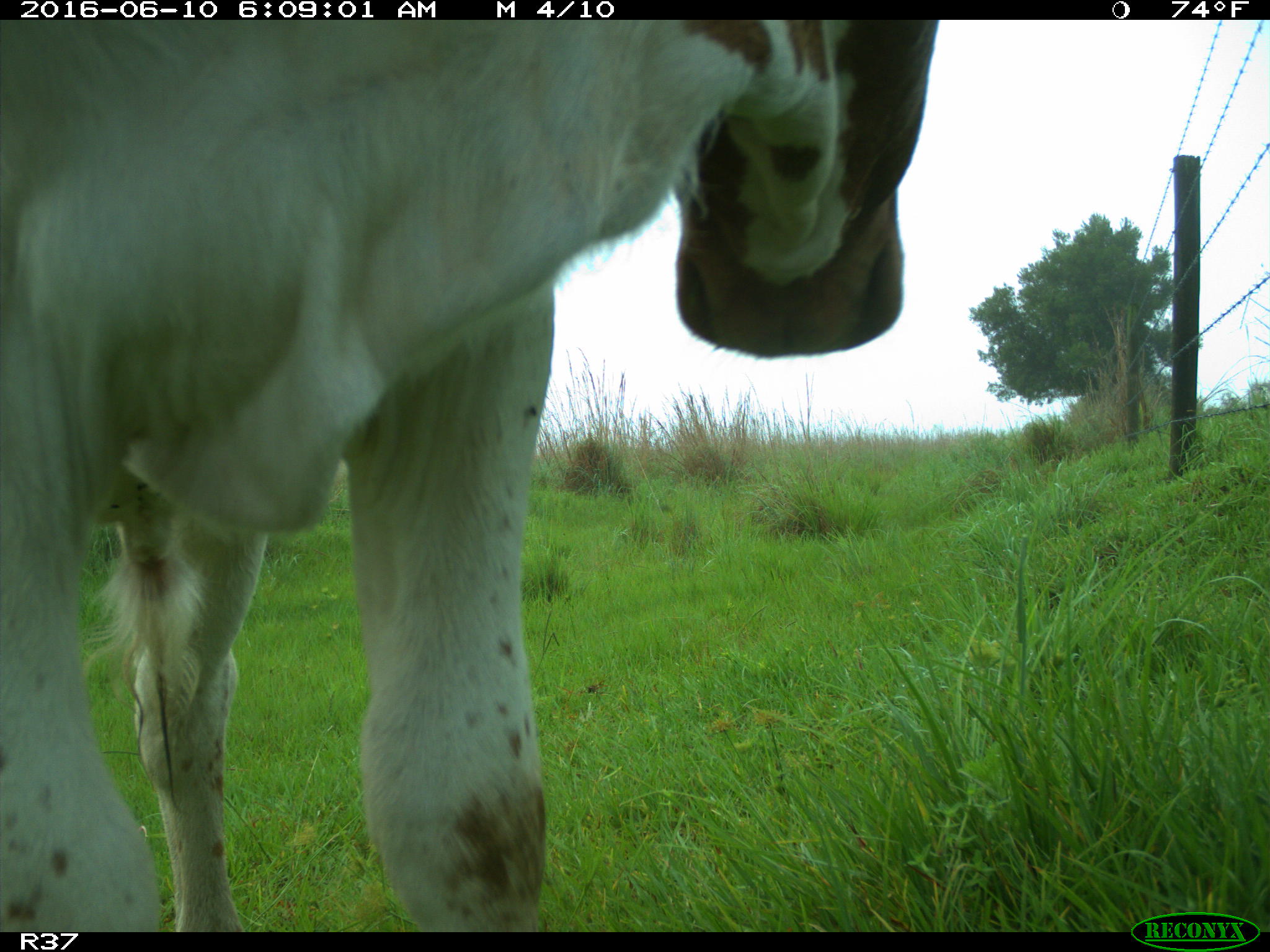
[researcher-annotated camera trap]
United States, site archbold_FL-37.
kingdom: Animalia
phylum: Chordata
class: Mammalia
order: Artiodactyla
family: Bovidae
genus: Bos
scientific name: Bos taurus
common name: domestic cow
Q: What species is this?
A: Bos taurus (domestic cow).